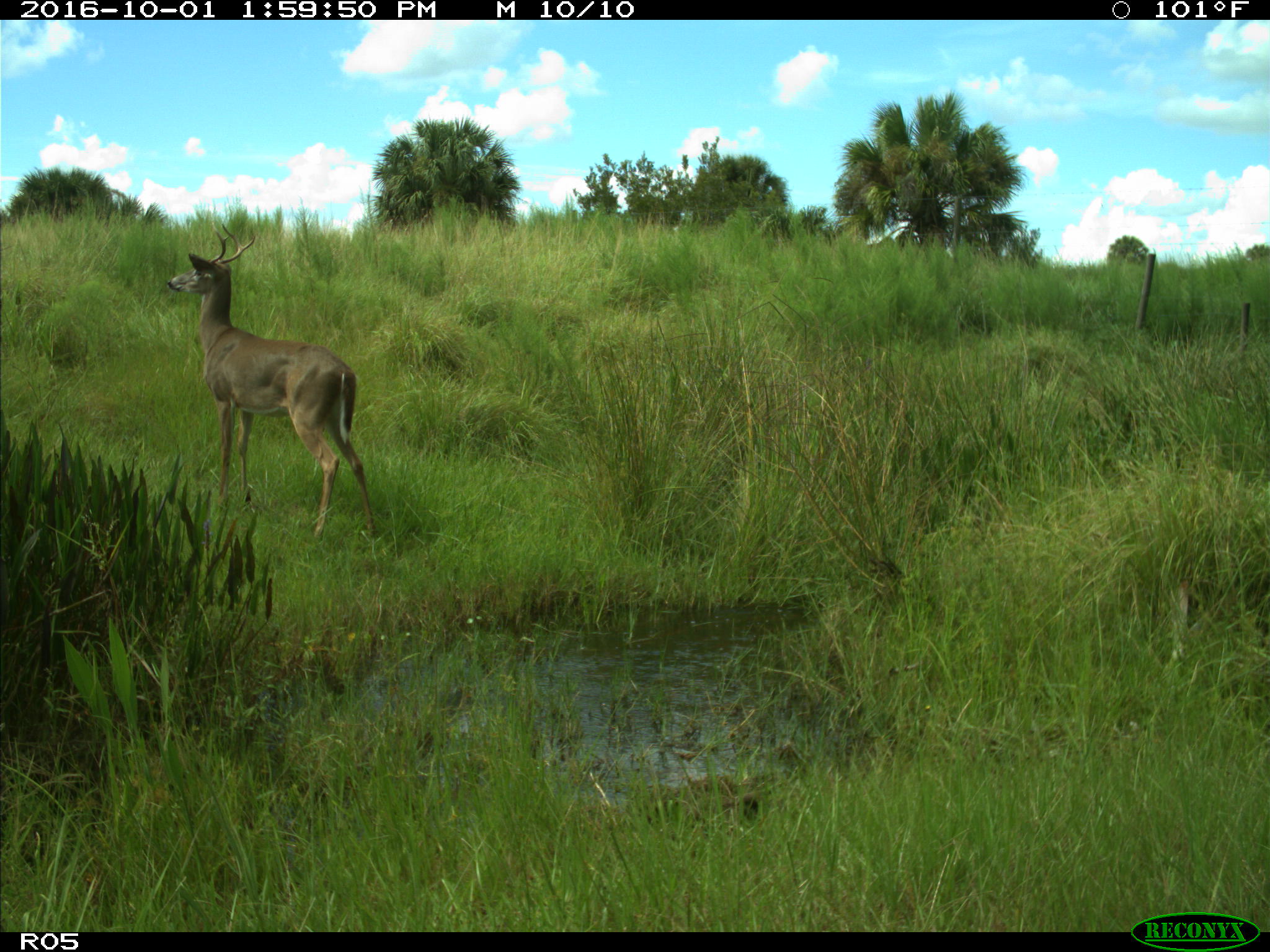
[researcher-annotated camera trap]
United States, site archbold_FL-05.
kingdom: Animalia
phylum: Chordata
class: Mammalia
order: Artiodactyla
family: Cervidae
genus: Odocoileus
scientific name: Odocoileus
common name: deer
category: unidentified deer